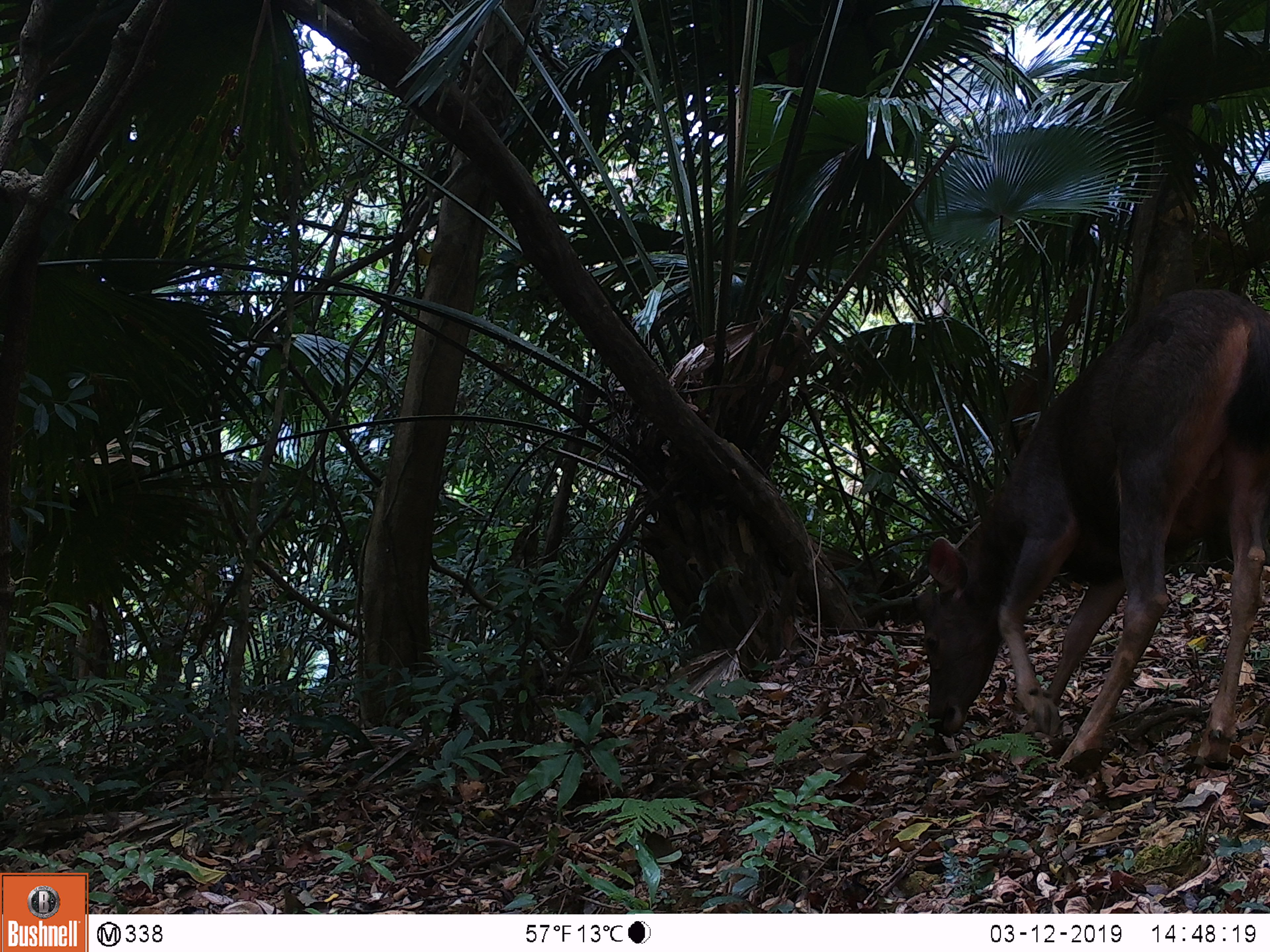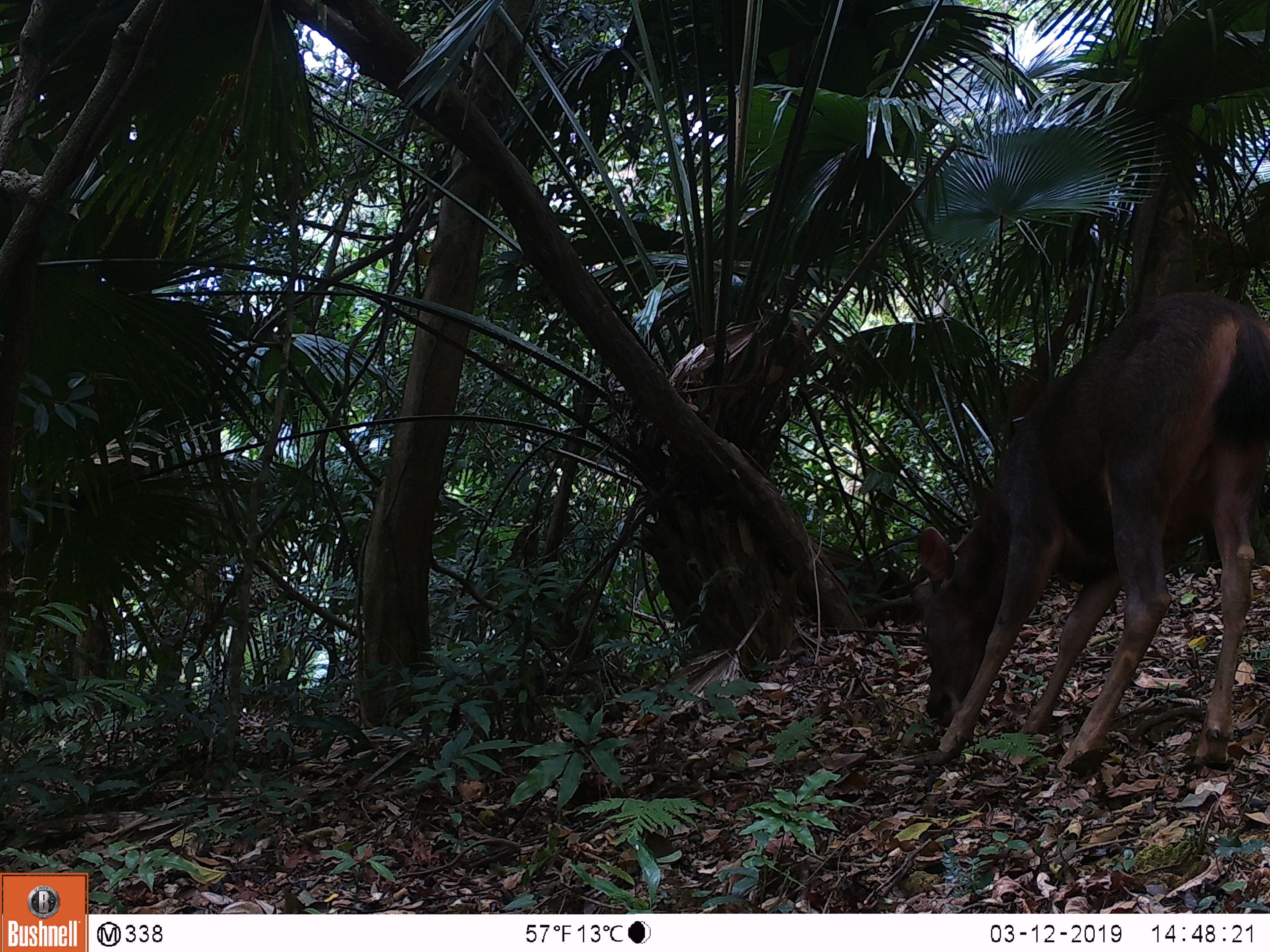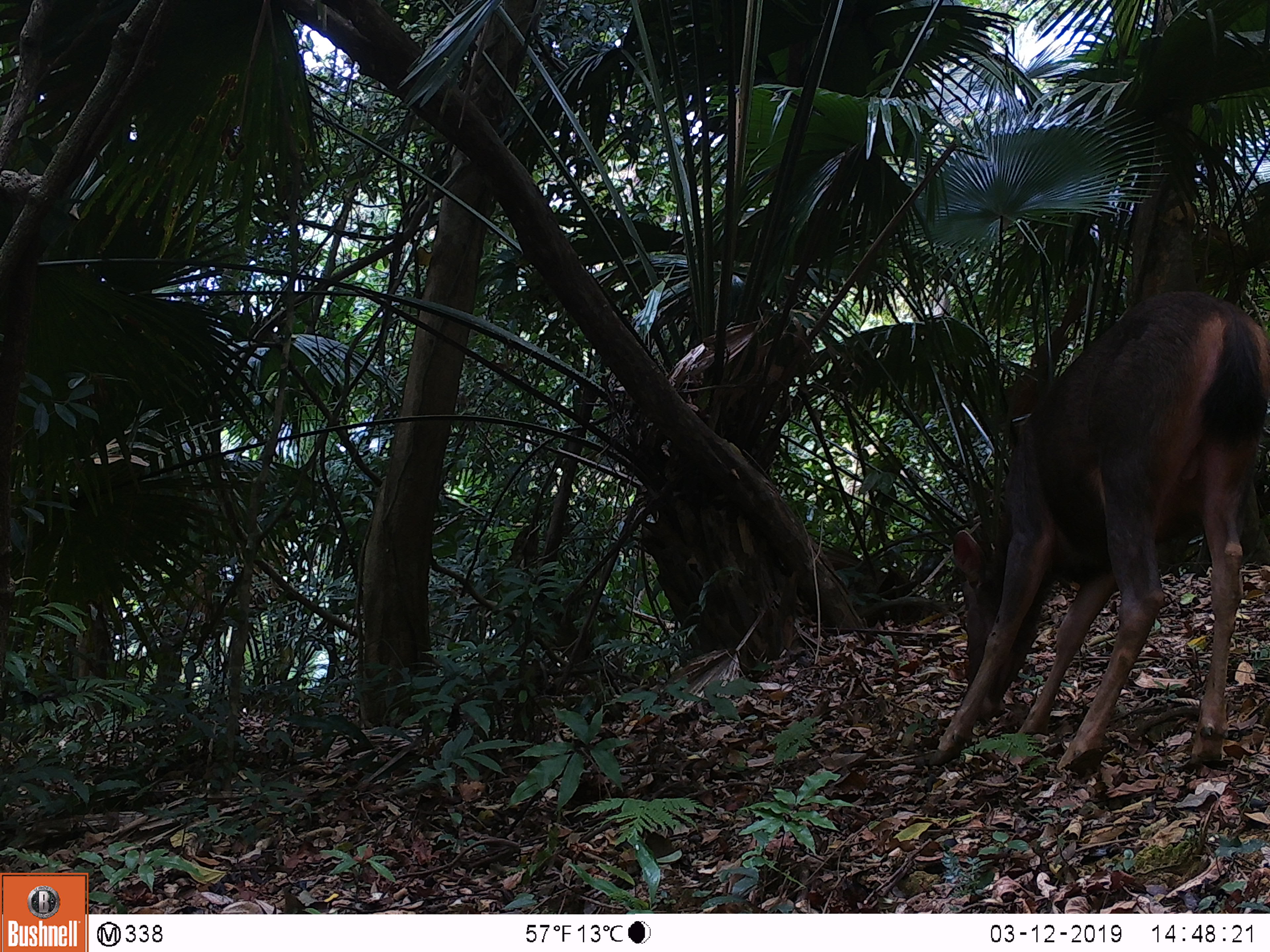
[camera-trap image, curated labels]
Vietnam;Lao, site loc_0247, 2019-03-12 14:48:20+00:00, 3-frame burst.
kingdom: Animalia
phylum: Chordata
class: Mammalia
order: Artiodactyla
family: Cervidae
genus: Rusa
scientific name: Rusa unicolor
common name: sambar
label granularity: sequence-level